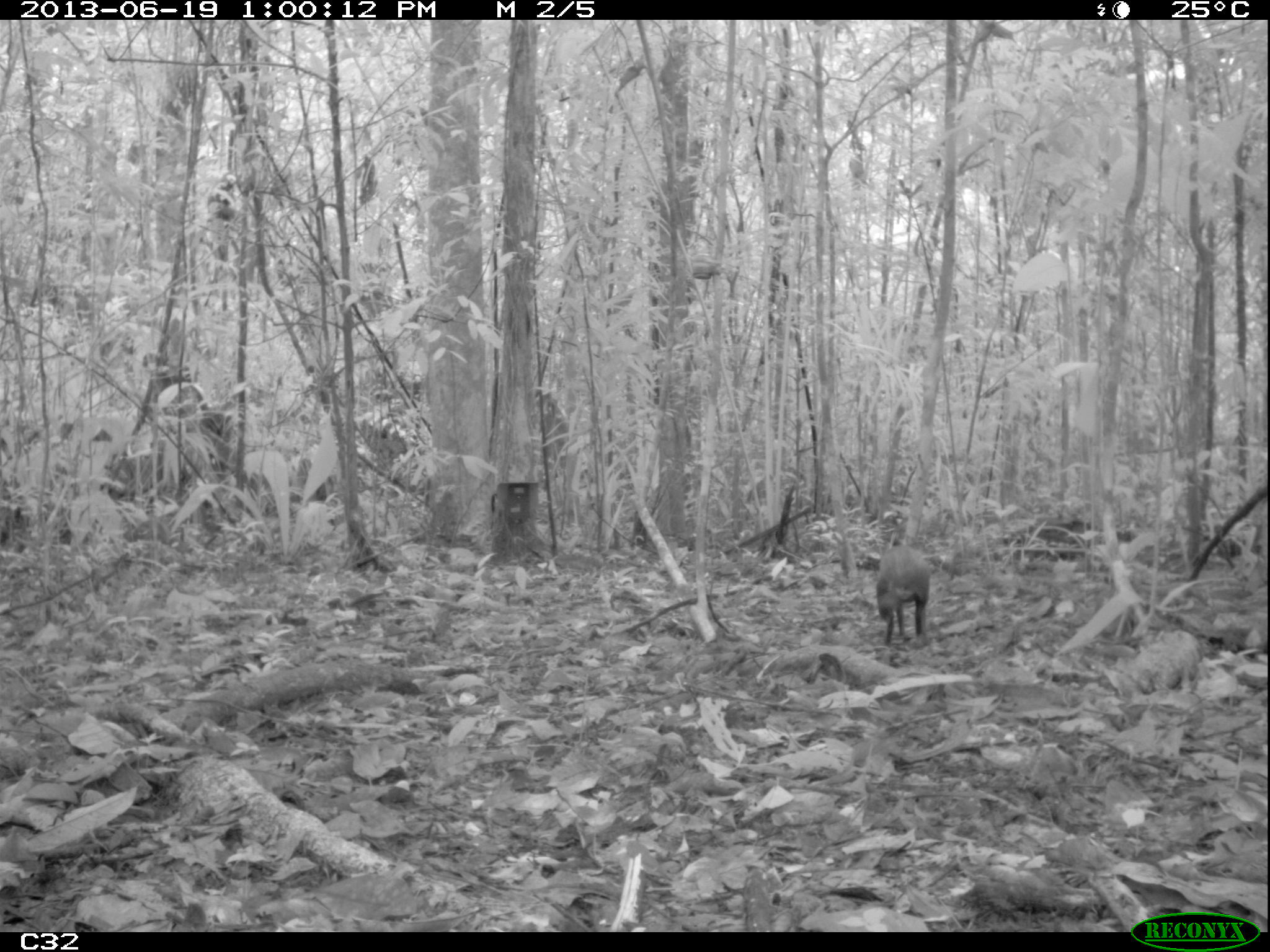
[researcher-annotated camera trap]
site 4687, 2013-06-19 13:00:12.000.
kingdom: Animalia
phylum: Chordata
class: Mammalia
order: Rodentia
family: Dasyproctidae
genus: Myoprocta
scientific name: Myoprocta pratti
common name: green acouchi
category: myoprocta pratii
Myoprocta pratii (green acouchi) (Myoprocta pratti), count 1, age adult, sex male.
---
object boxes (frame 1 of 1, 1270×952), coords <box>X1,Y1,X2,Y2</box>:
myoprocta pratii: <box>873,545,931,647</box>